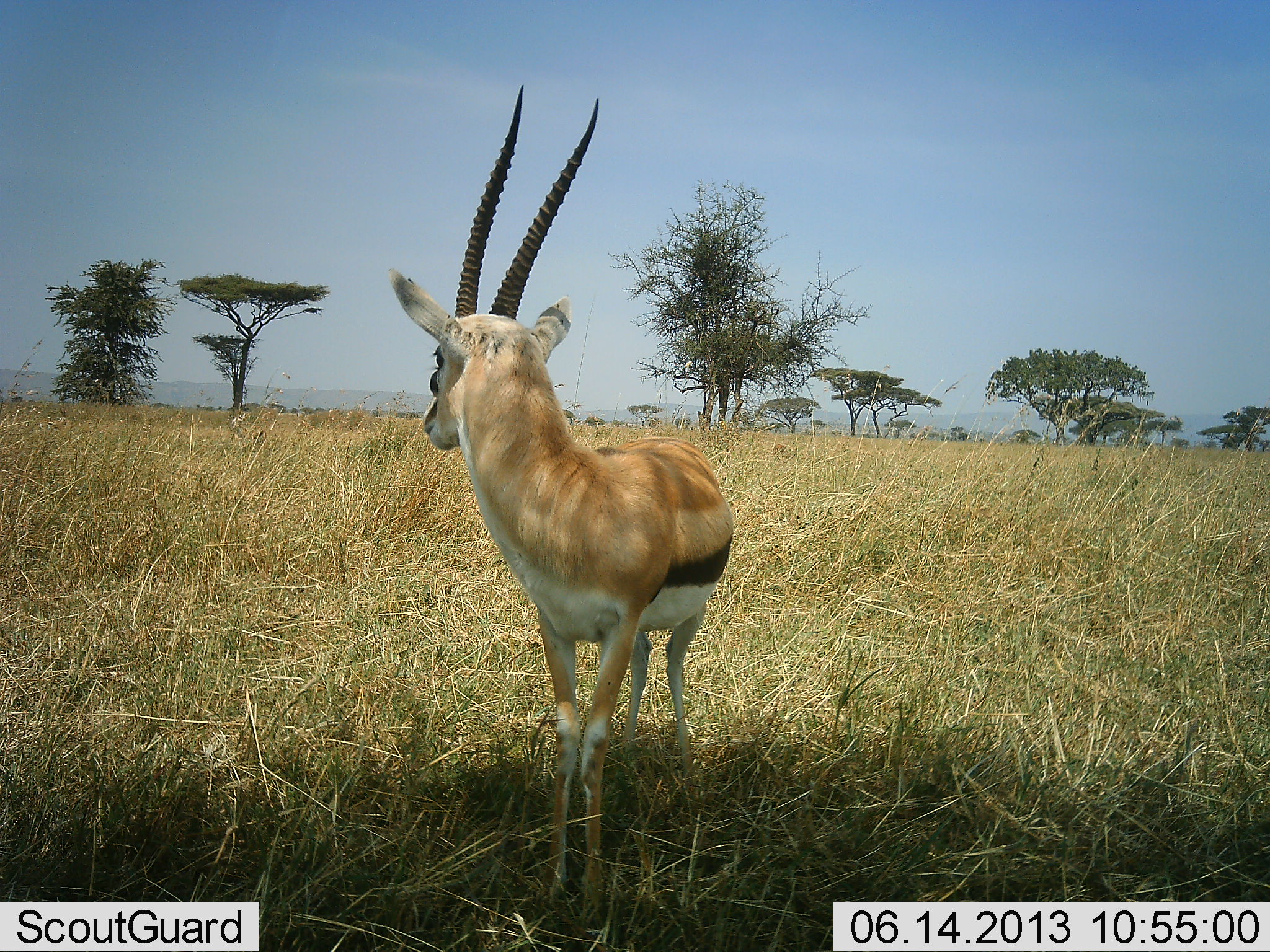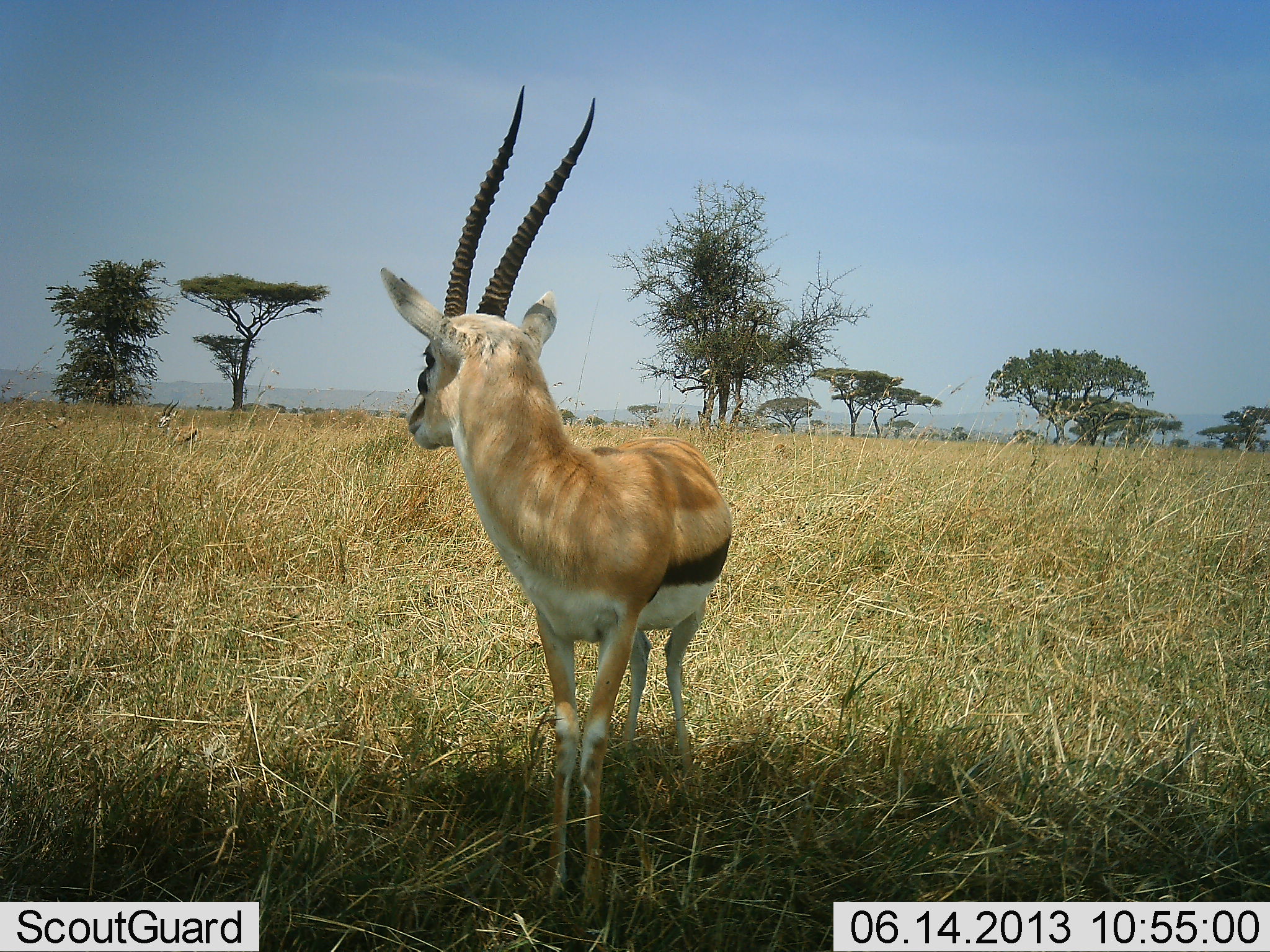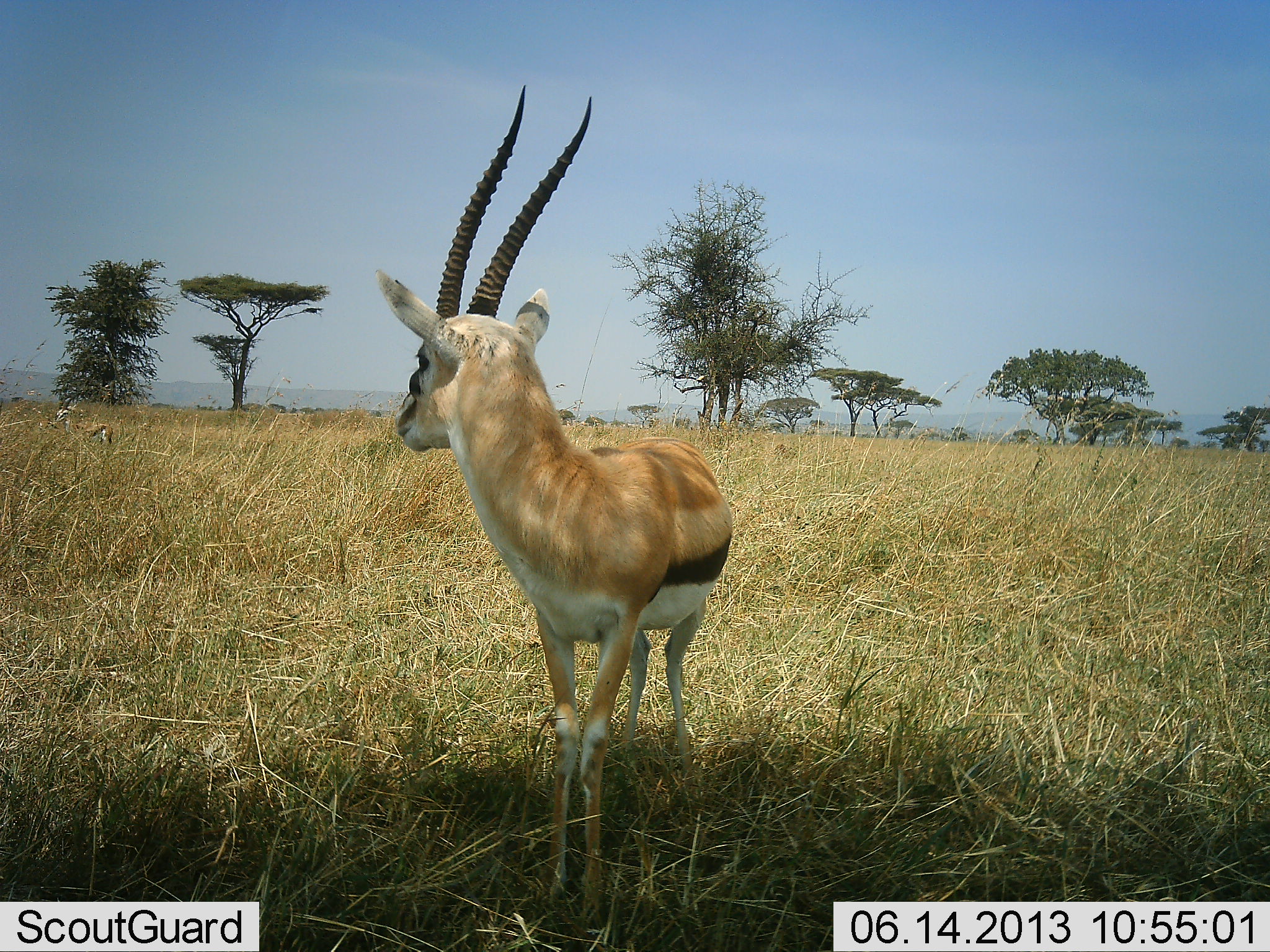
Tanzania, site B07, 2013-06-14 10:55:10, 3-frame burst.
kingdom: Animalia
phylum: Chordata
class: Mammalia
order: Artiodactyla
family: Bovidae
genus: Eudorcas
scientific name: Eudorcas thomsonii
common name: thomson's gazelle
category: gazellethomsons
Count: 1.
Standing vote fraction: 90%.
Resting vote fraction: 10%.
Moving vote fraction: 20%.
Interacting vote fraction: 0%.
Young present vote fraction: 0%.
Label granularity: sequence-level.